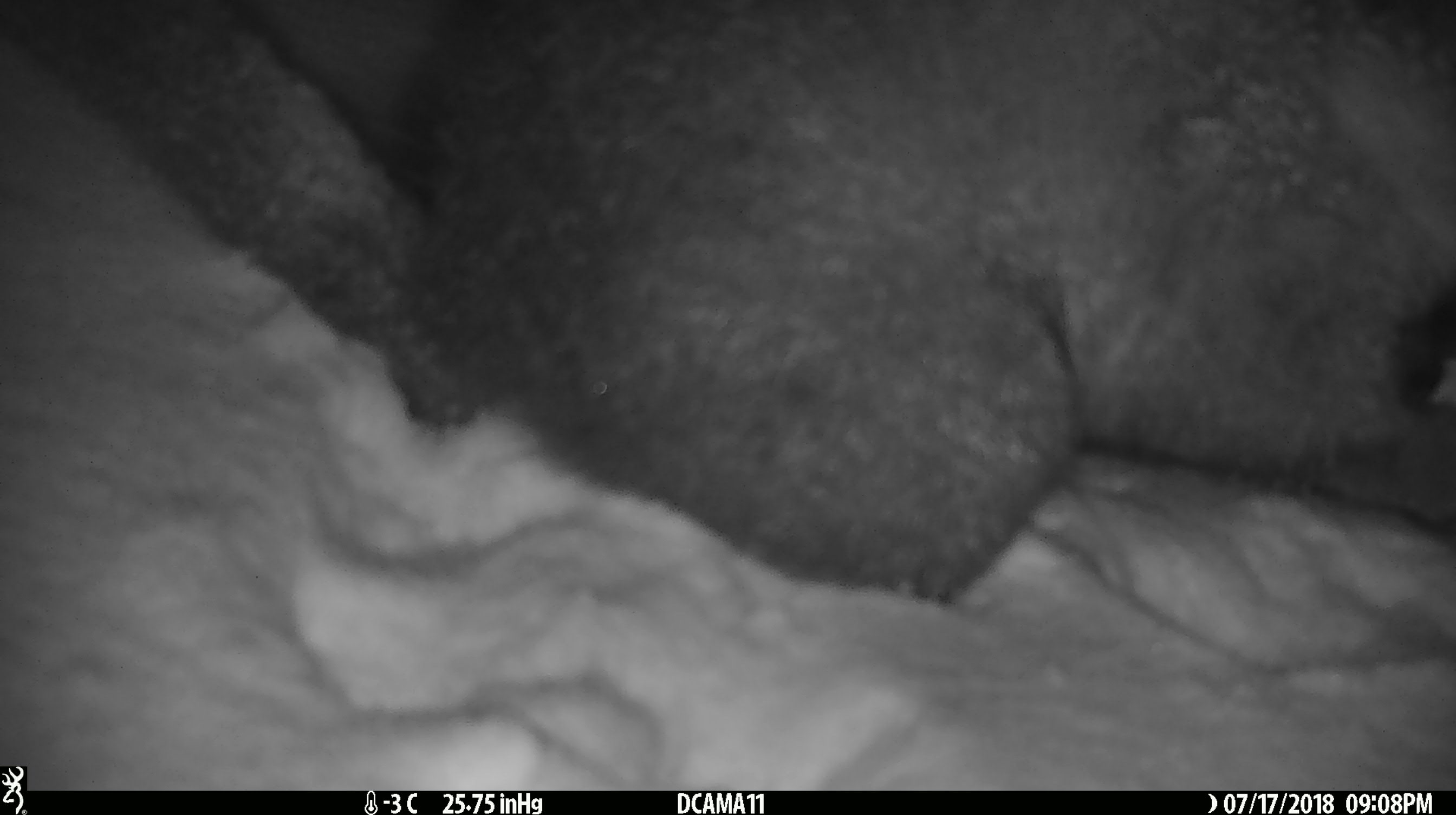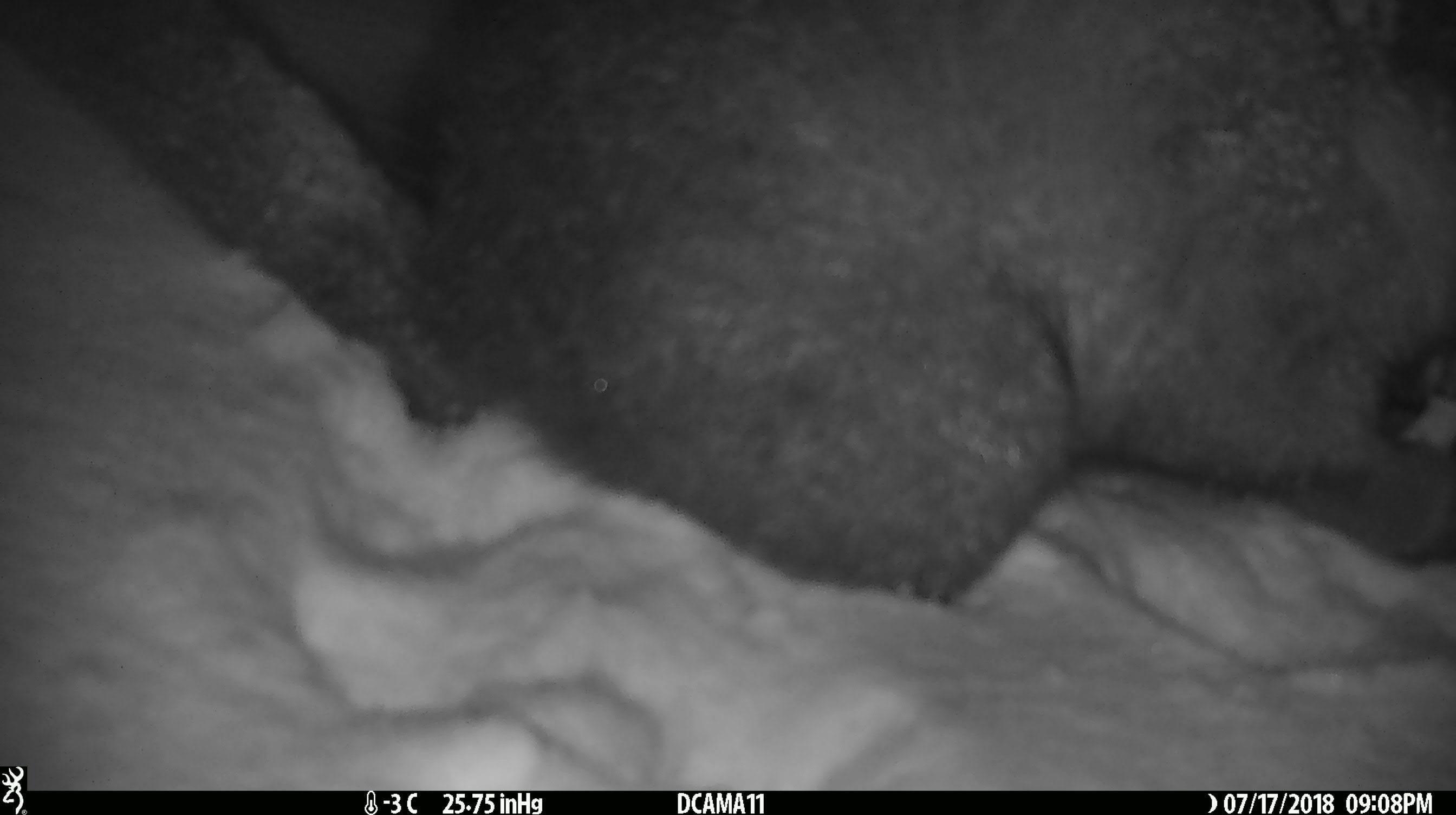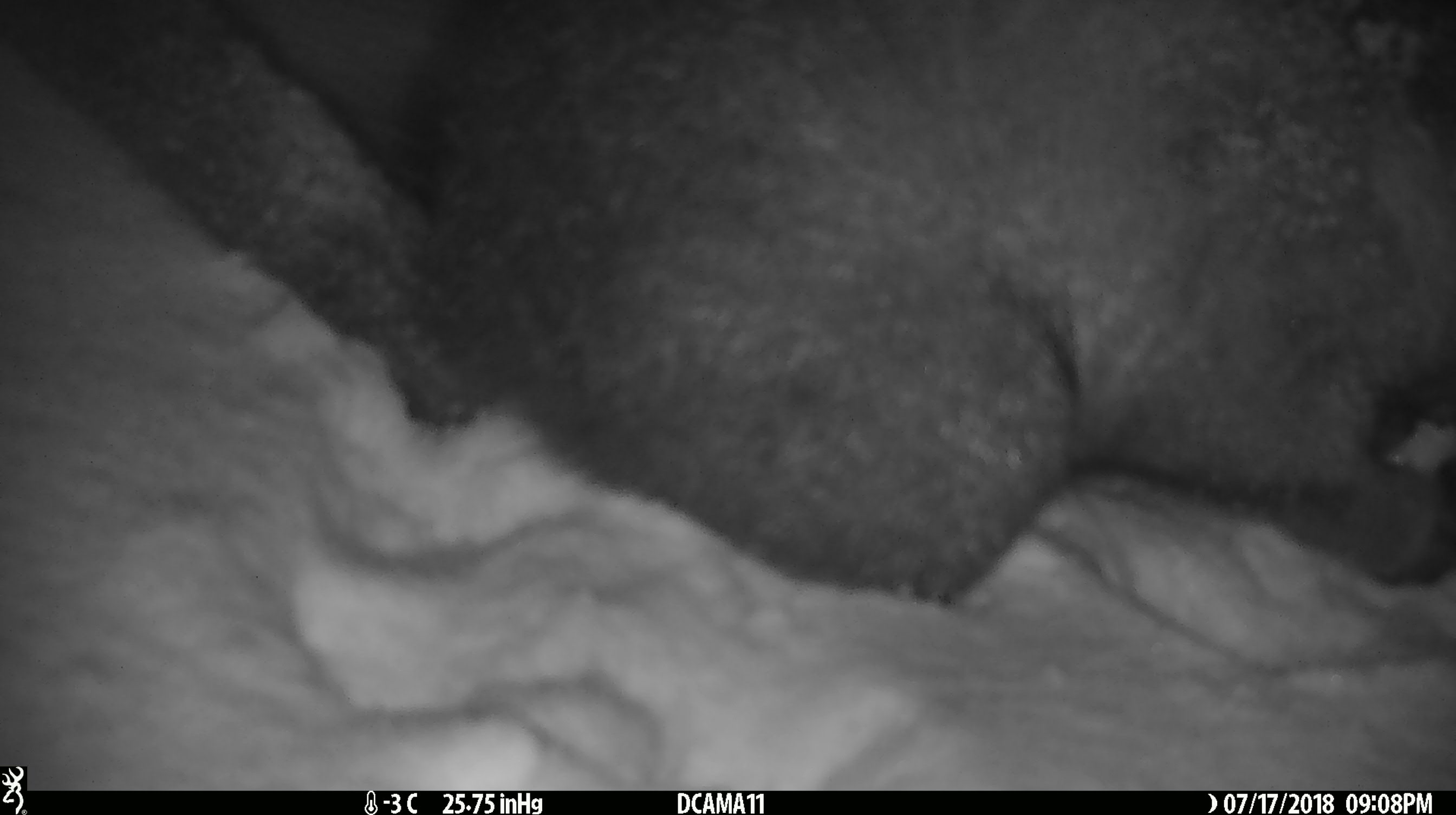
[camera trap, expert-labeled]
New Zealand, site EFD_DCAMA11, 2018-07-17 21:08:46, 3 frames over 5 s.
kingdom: Animalia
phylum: Chordata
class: Mammalia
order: Diprotodontia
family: Phalangeridae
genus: Trichosurus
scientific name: Trichosurus vulpecula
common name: common brushtail possum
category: possum